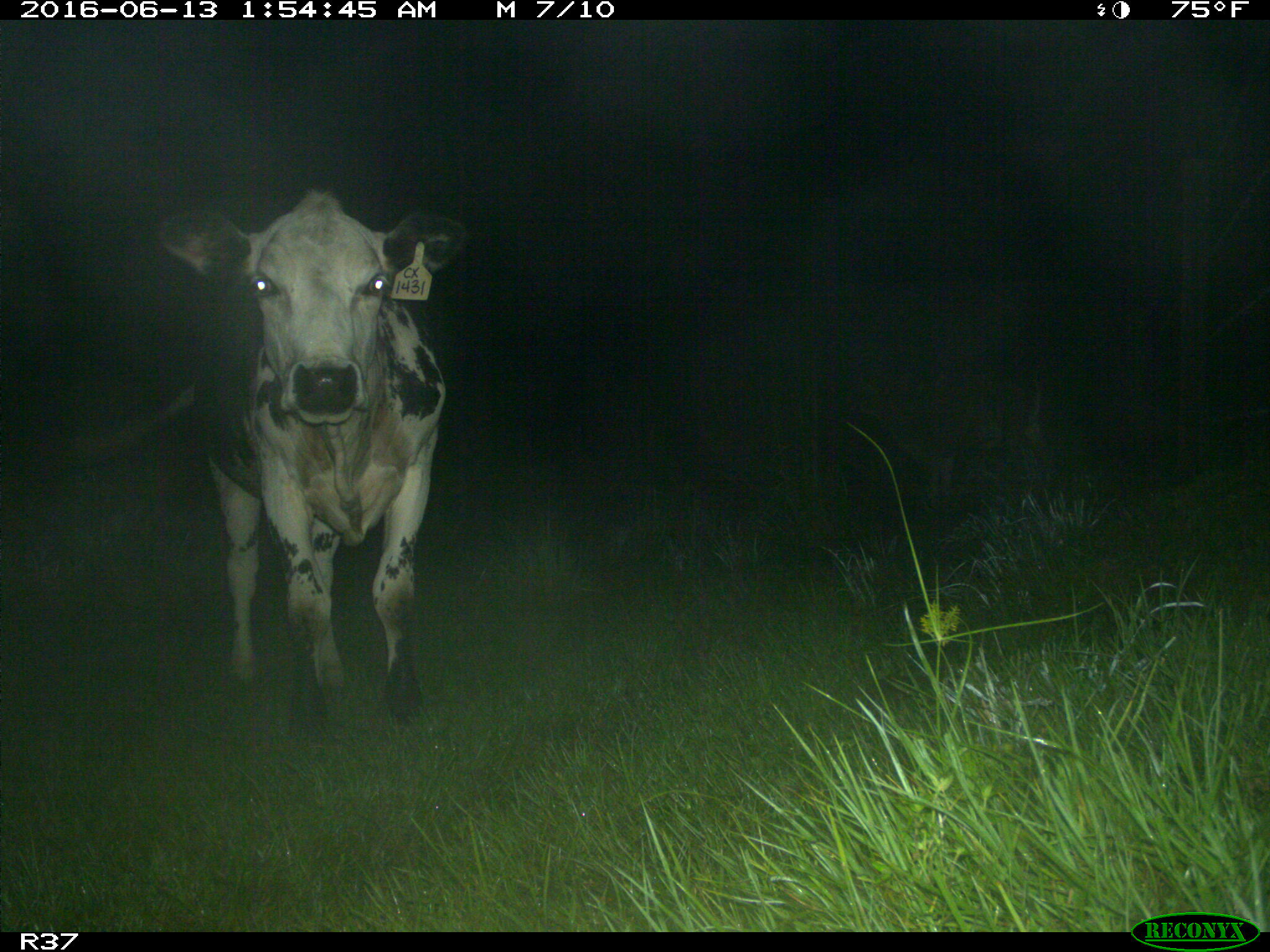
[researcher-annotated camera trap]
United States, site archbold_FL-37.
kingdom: Animalia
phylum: Chordata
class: Mammalia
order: Artiodactyla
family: Bovidae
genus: Bos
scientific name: Bos taurus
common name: domestic cow